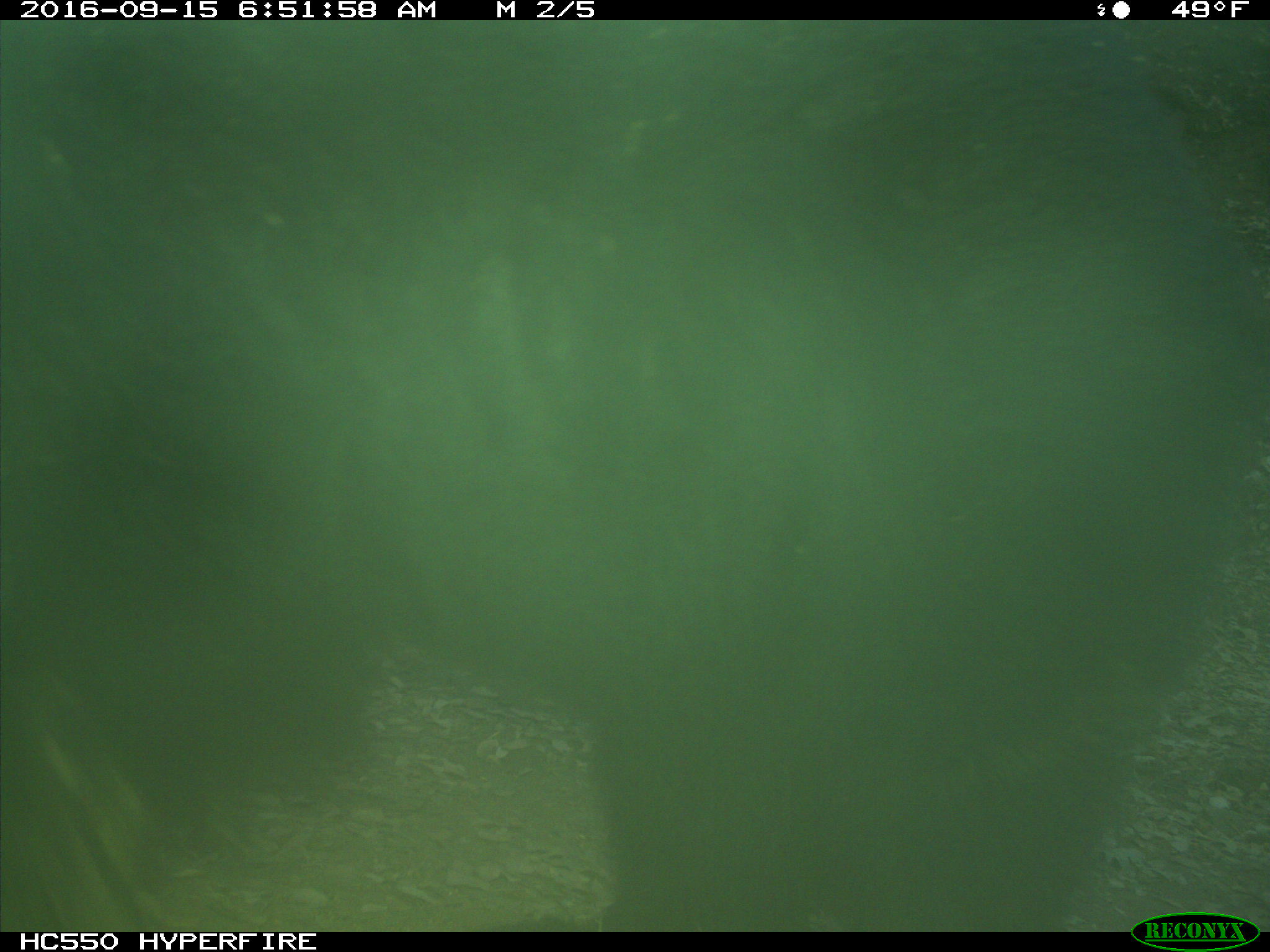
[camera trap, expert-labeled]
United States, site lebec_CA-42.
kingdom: Animalia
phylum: Chordata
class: Mammalia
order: Carnivora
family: Ursidae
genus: Ursus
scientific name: Ursus americanus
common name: american black bear